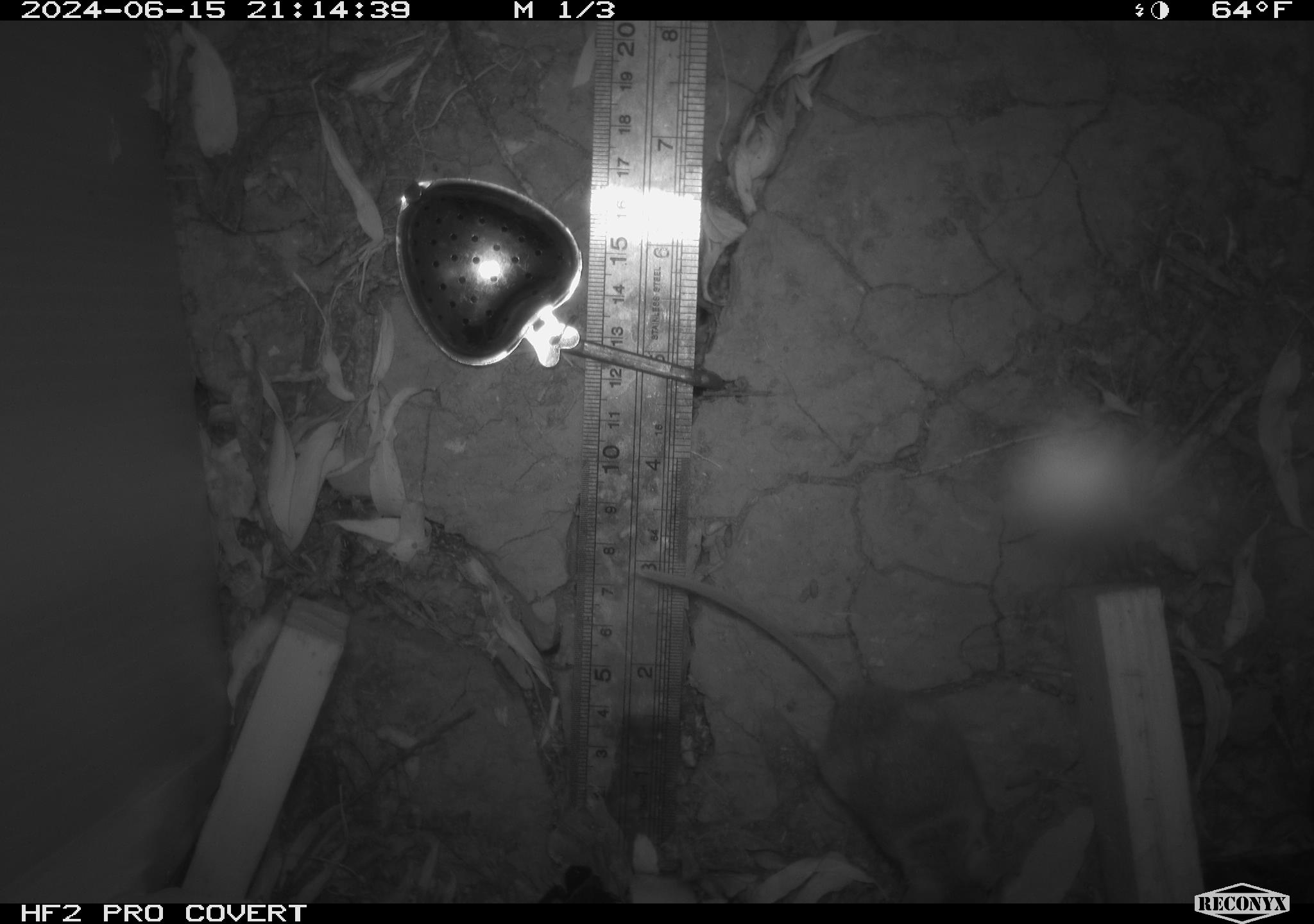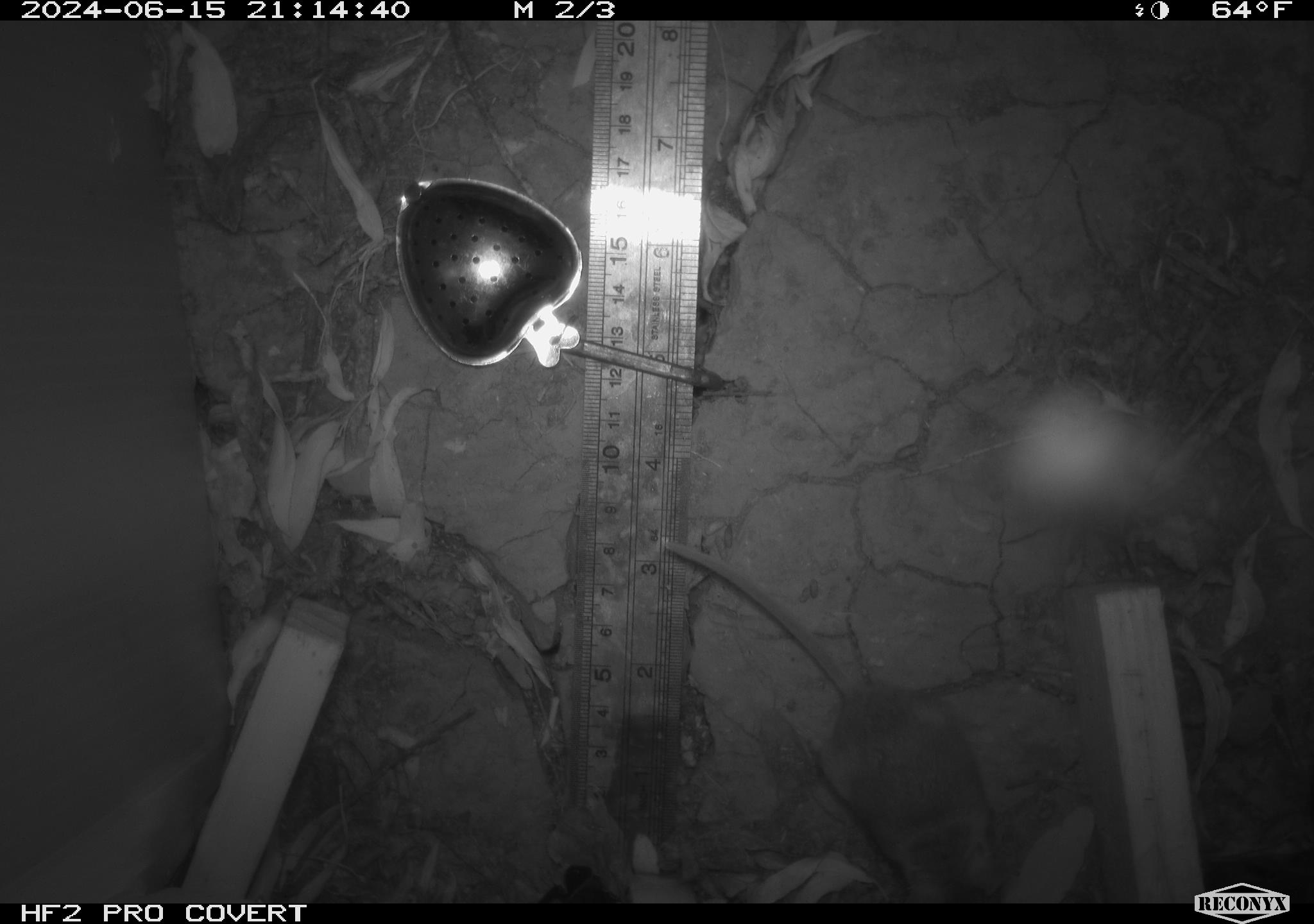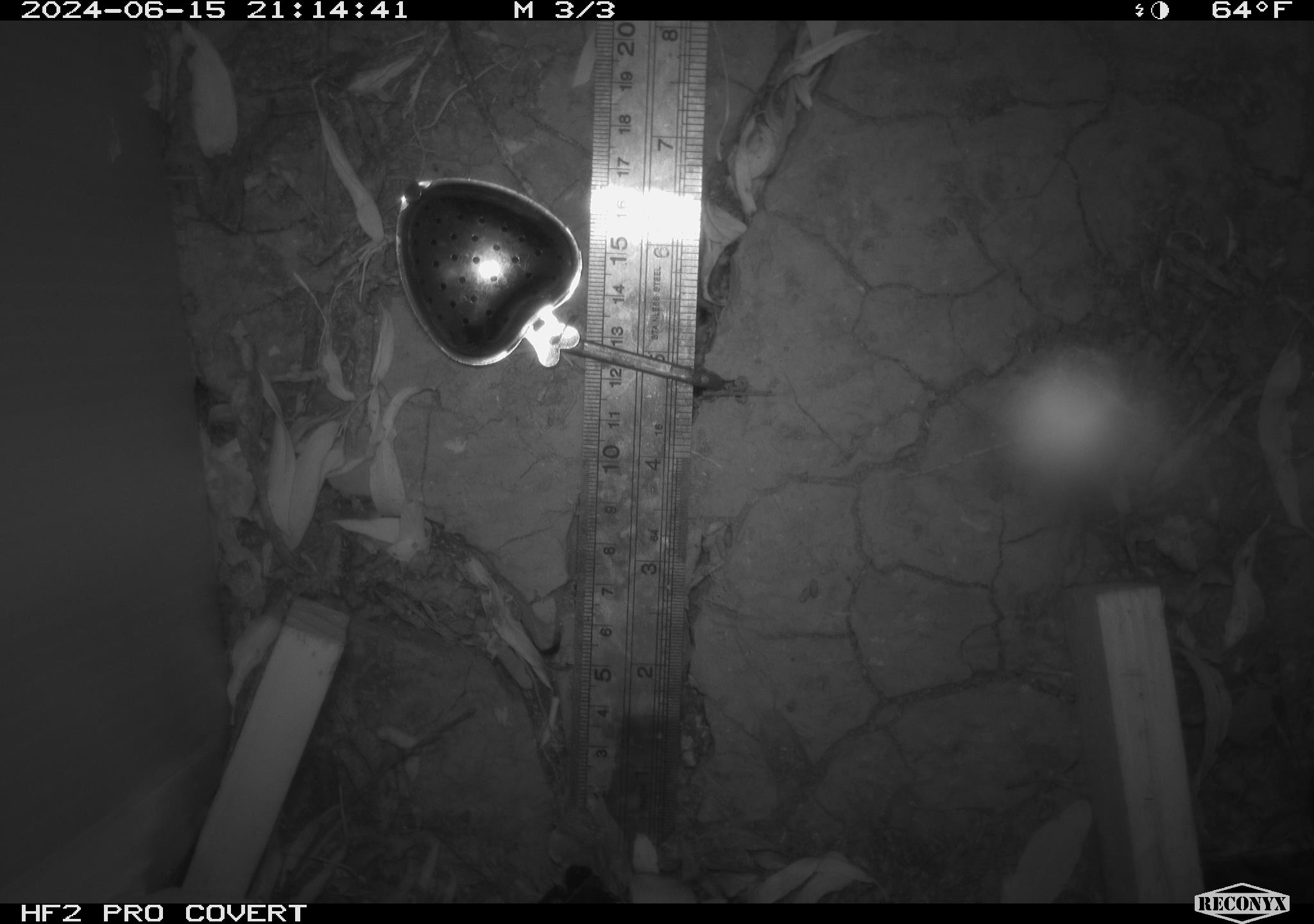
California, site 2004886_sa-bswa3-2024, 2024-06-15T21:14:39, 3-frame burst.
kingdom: Animalia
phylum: Chordata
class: Mammalia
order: Rodentia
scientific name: Rodentia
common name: mouse species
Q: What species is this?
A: Mouse species (Rodentia).